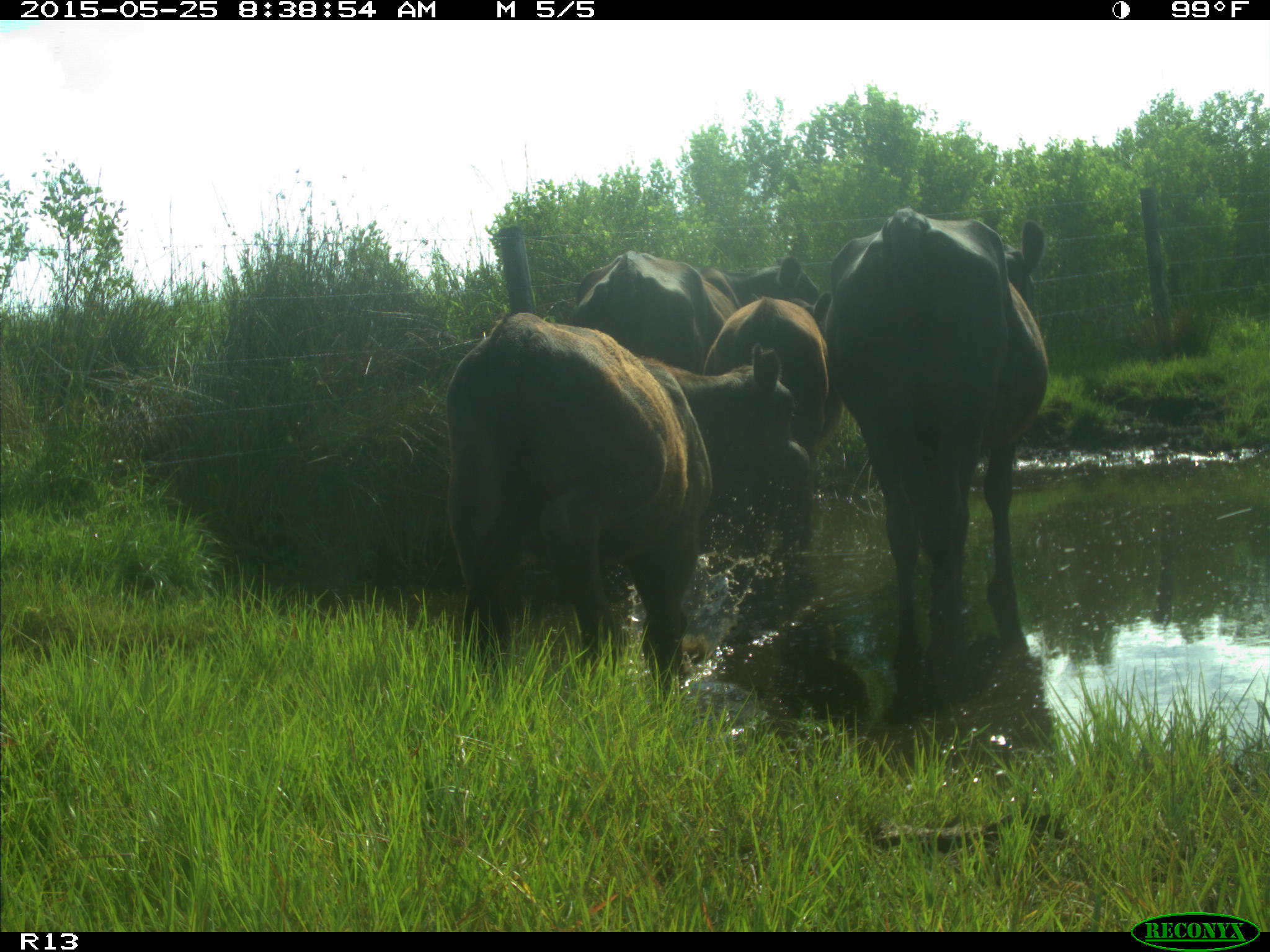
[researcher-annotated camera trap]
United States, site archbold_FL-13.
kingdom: Animalia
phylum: Chordata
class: Mammalia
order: Artiodactyla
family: Bovidae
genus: Bos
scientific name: Bos taurus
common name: domestic cow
Bos taurus (domestic cow).